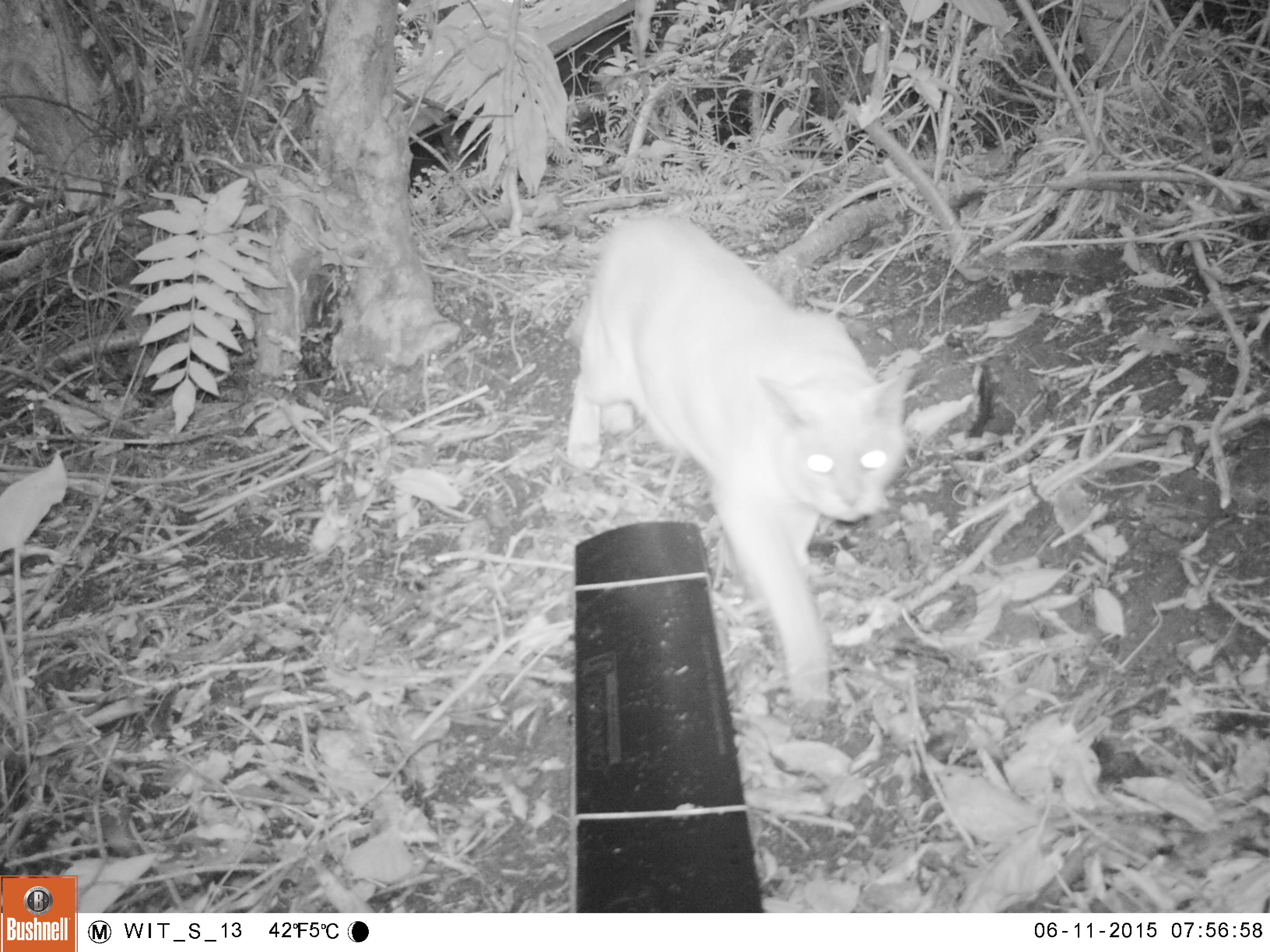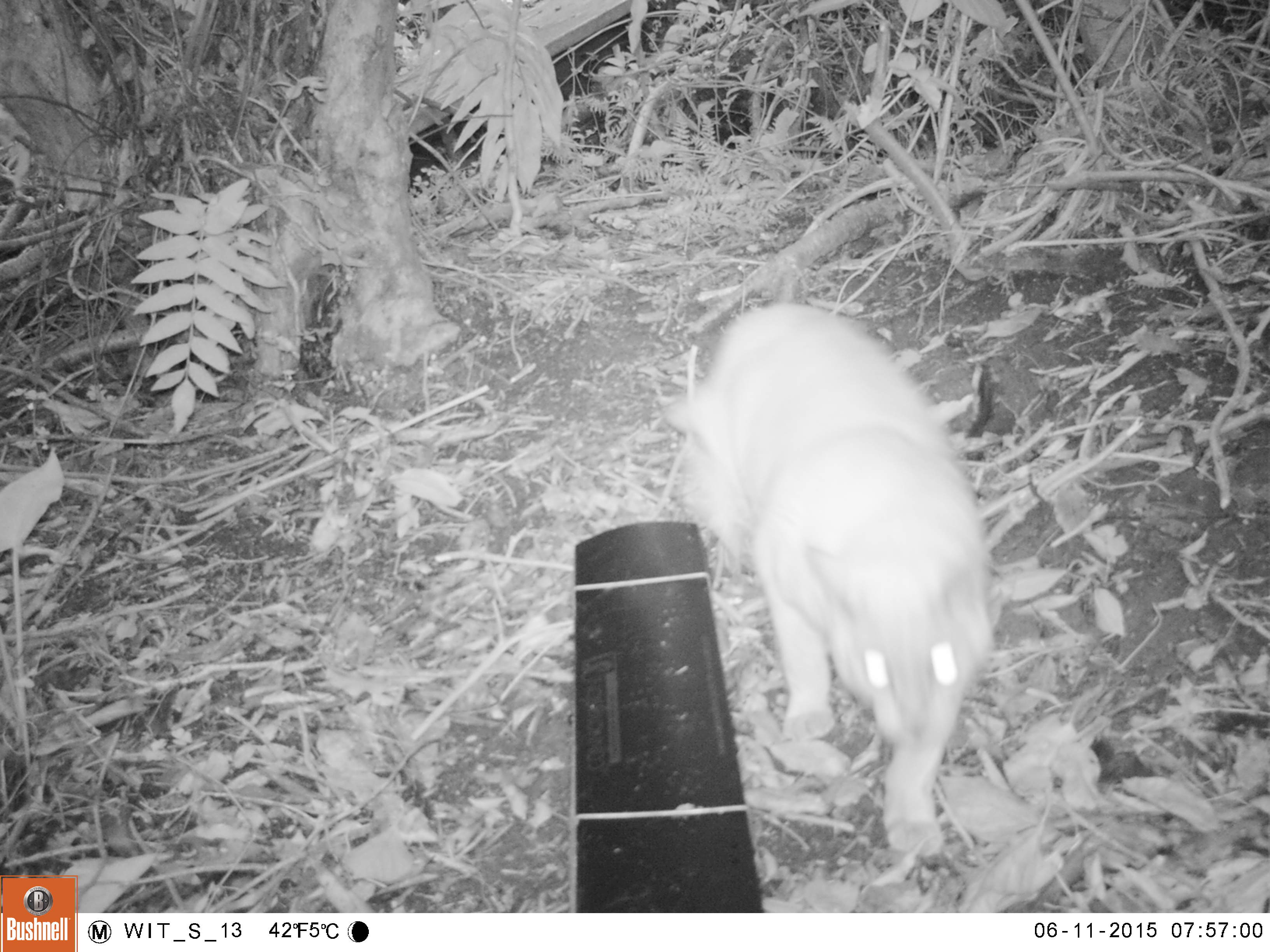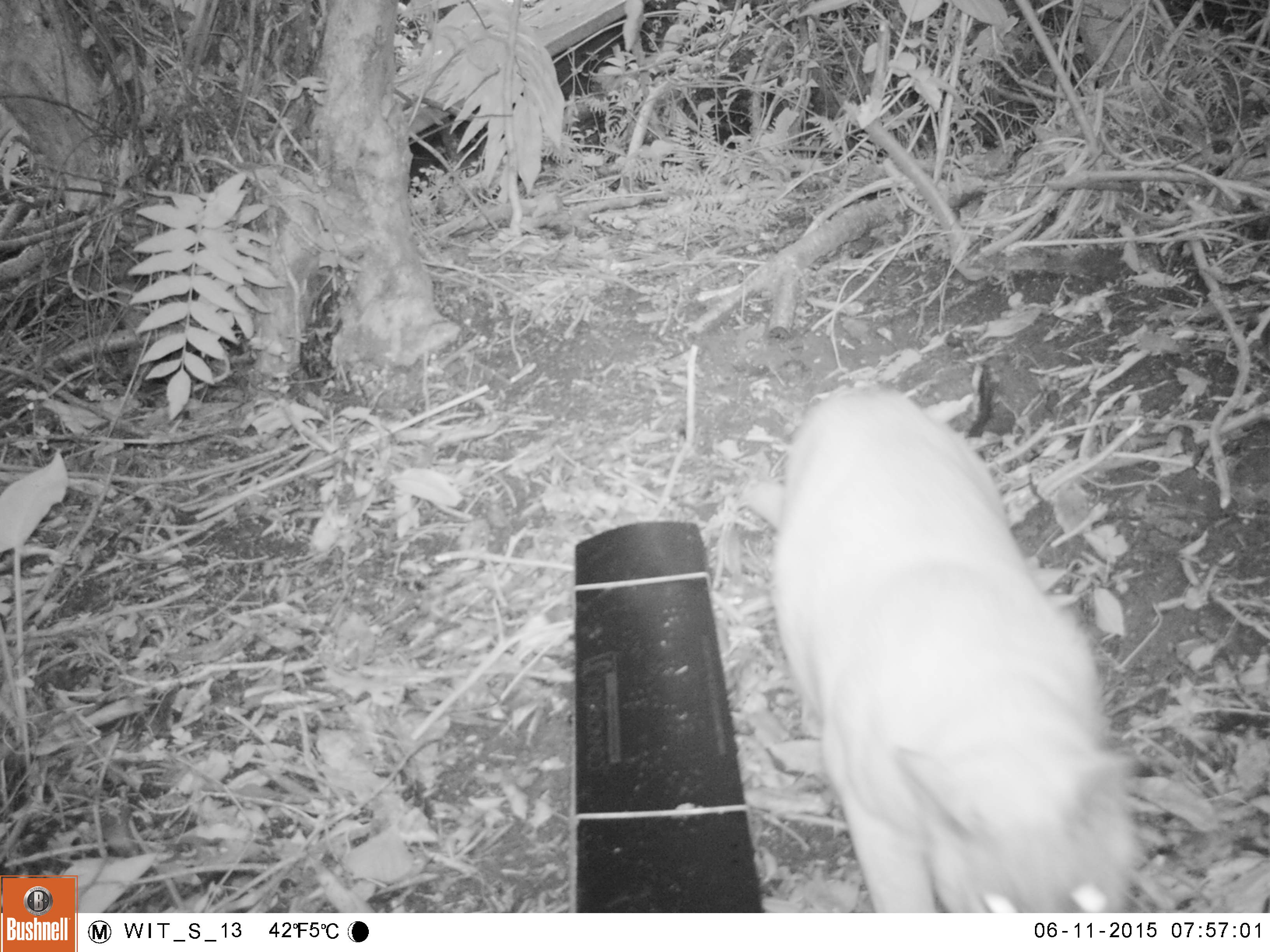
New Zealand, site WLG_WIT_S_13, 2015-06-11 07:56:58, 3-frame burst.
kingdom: Animalia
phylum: Chordata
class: Mammalia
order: Carnivora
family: Felidae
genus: Felis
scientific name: Felis catus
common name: domestic cat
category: cat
Cat (domestic cat) (Felis catus).